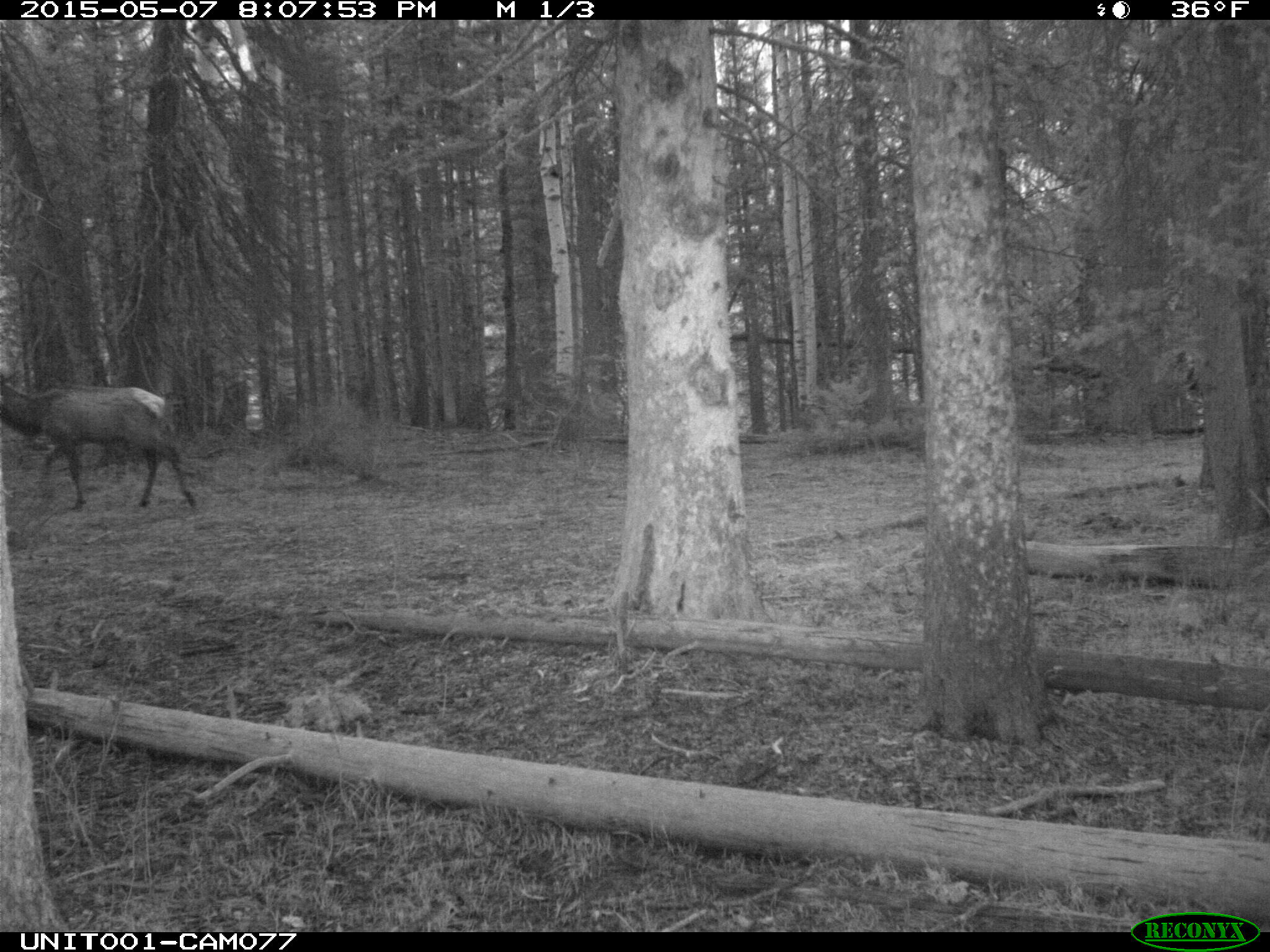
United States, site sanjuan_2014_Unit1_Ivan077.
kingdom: Animalia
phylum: Chordata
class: Mammalia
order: Artiodactyla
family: Cervidae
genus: Cervus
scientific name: Cervus elaphus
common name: red deer